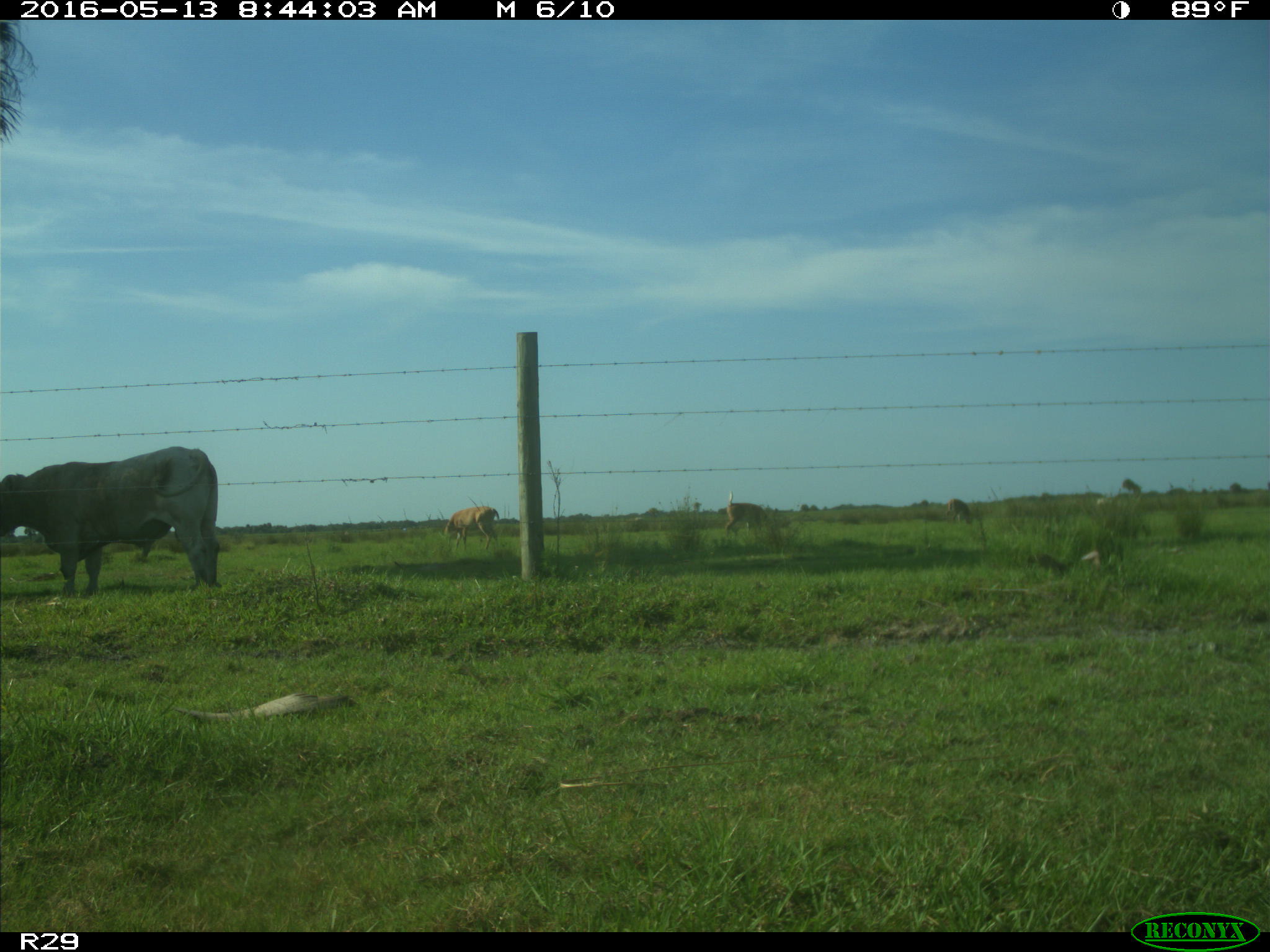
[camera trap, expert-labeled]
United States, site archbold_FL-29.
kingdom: Animalia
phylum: Chordata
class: Mammalia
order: Artiodactyla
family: Bovidae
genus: Bos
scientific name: Bos taurus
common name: domestic cow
Bos taurus (domestic cow).